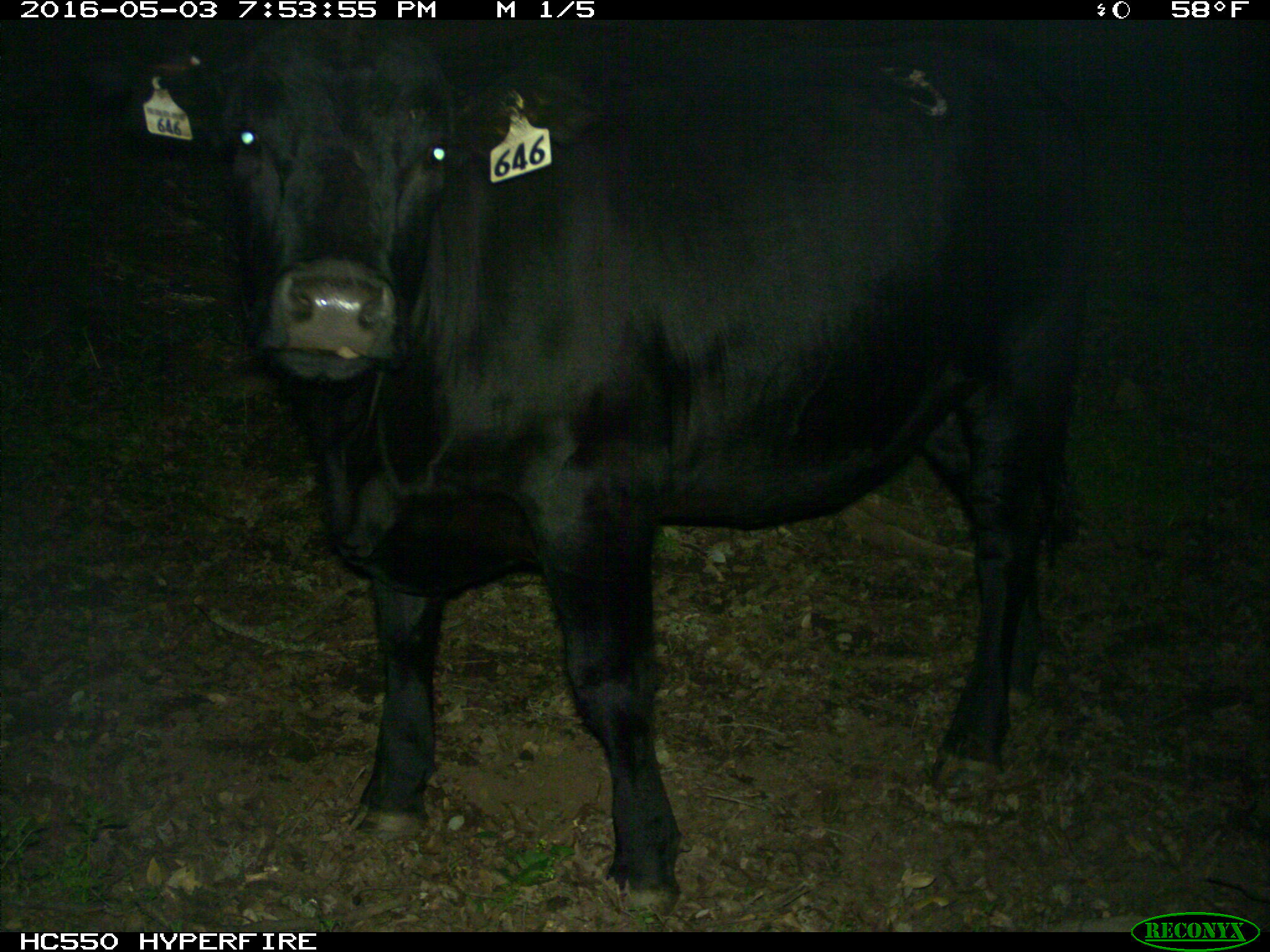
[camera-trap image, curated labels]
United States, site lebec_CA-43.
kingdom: Animalia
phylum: Chordata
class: Mammalia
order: Artiodactyla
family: Bovidae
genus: Bos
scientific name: Bos taurus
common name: domestic cow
Bos taurus (domestic cow).